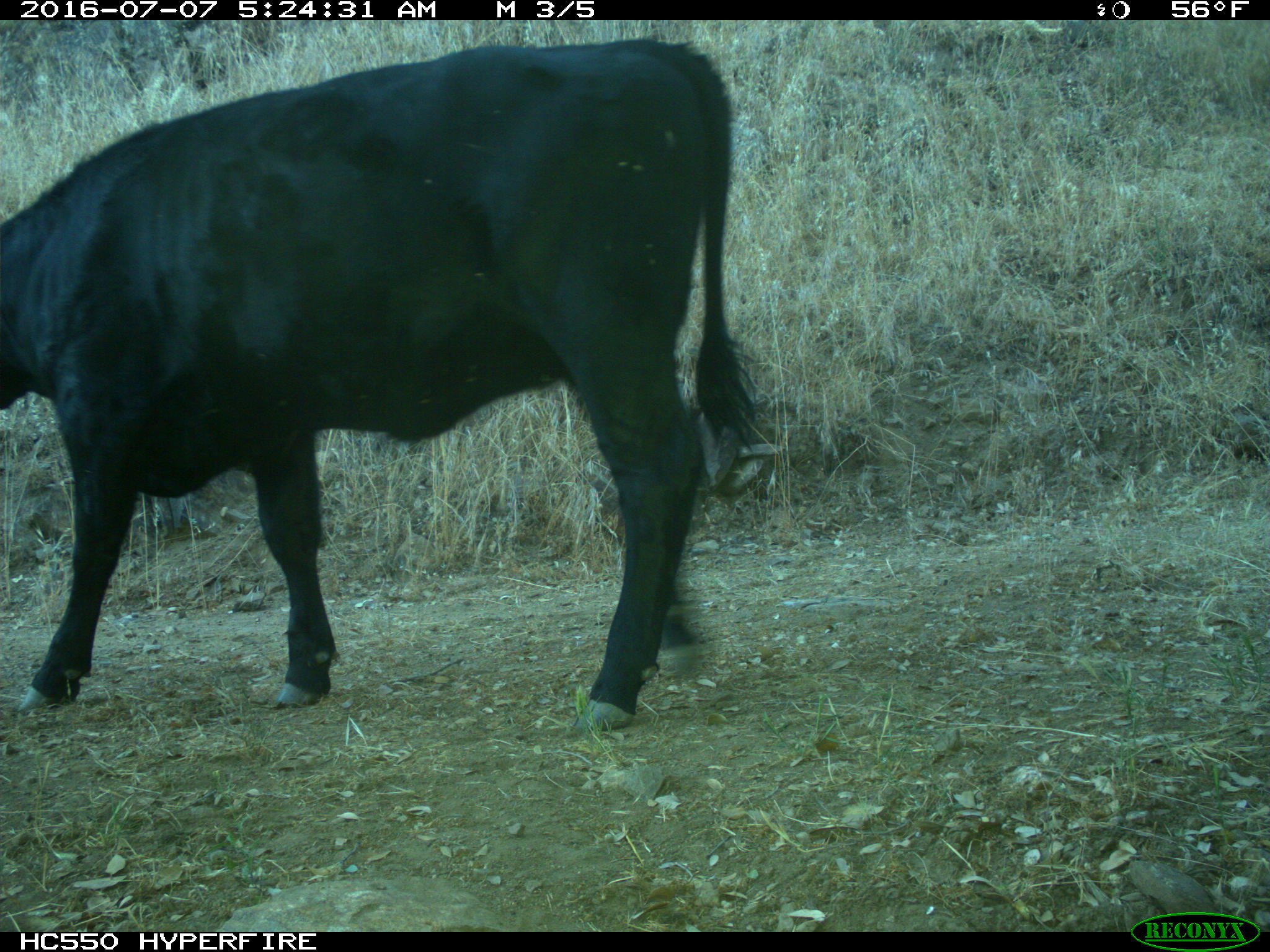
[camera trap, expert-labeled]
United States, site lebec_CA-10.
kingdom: Animalia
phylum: Chordata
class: Mammalia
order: Artiodactyla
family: Bovidae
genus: Bos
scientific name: Bos taurus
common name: domestic cow